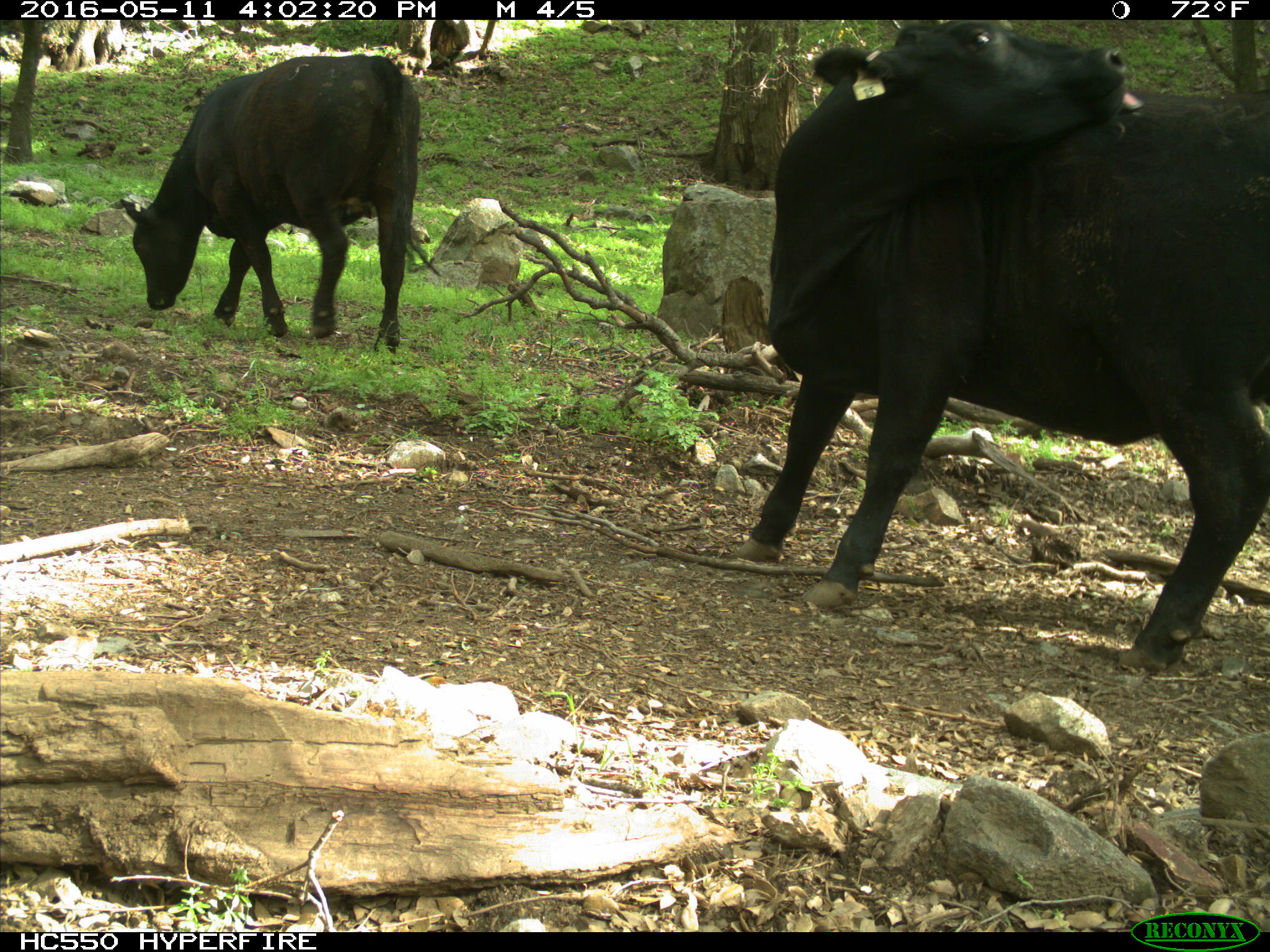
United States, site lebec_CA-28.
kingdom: Animalia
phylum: Chordata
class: Mammalia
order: Artiodactyla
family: Bovidae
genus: Bos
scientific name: Bos taurus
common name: domestic cow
Bos taurus (domestic cow).